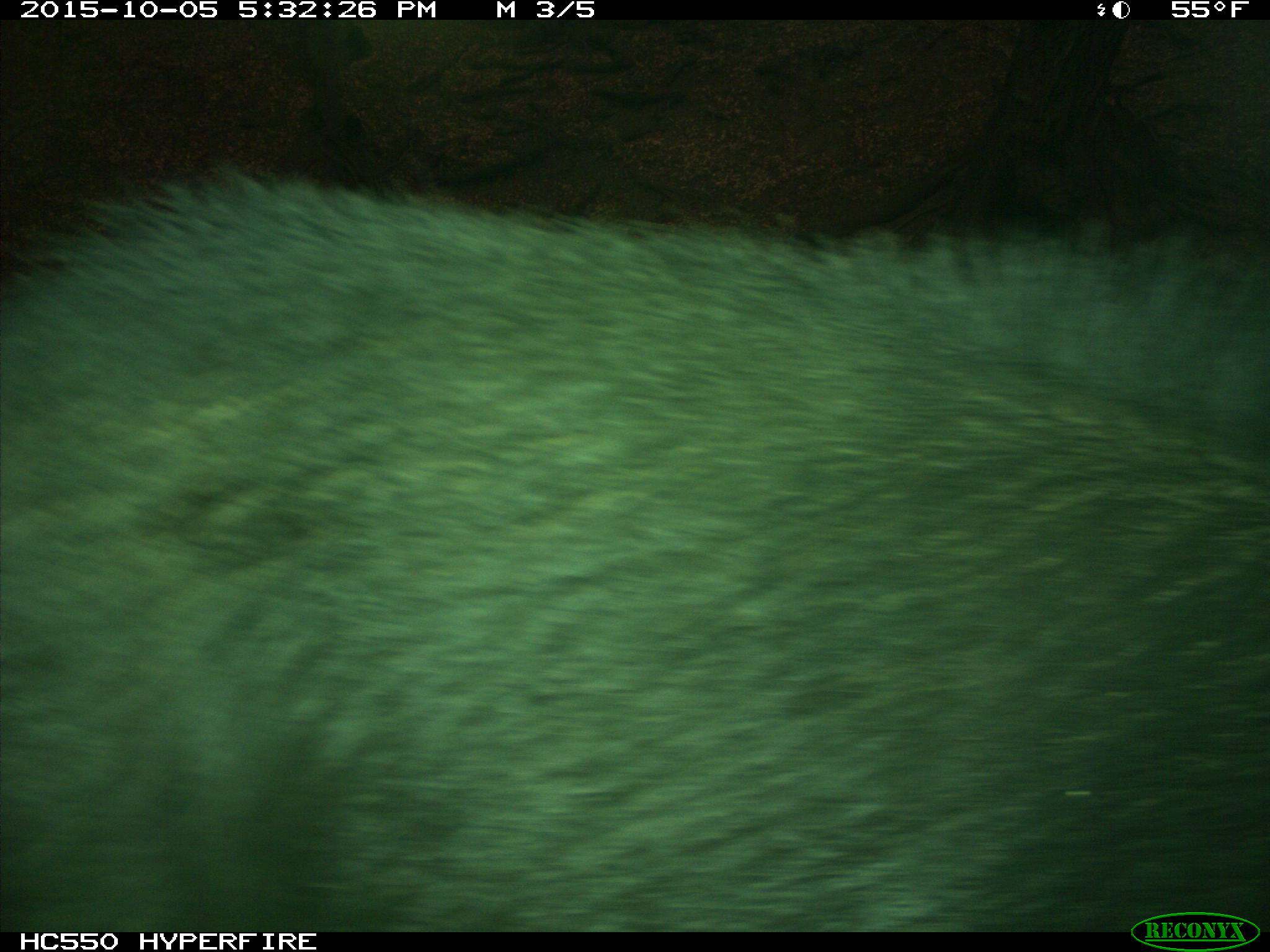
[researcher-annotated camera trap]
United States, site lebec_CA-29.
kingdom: Animalia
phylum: Chordata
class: Mammalia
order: Artiodactyla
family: Suidae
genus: Sus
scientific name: Sus scrofa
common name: wild boar